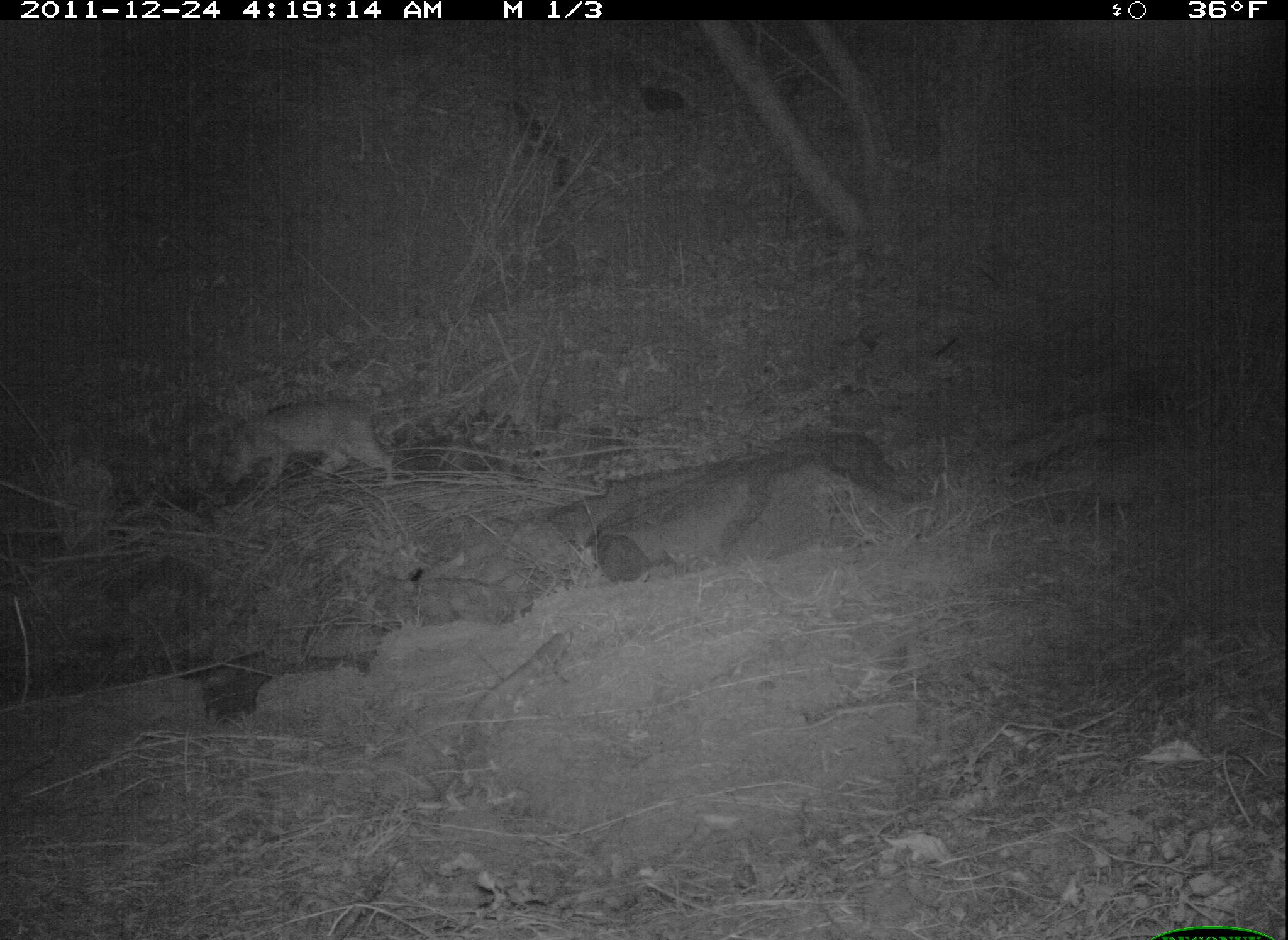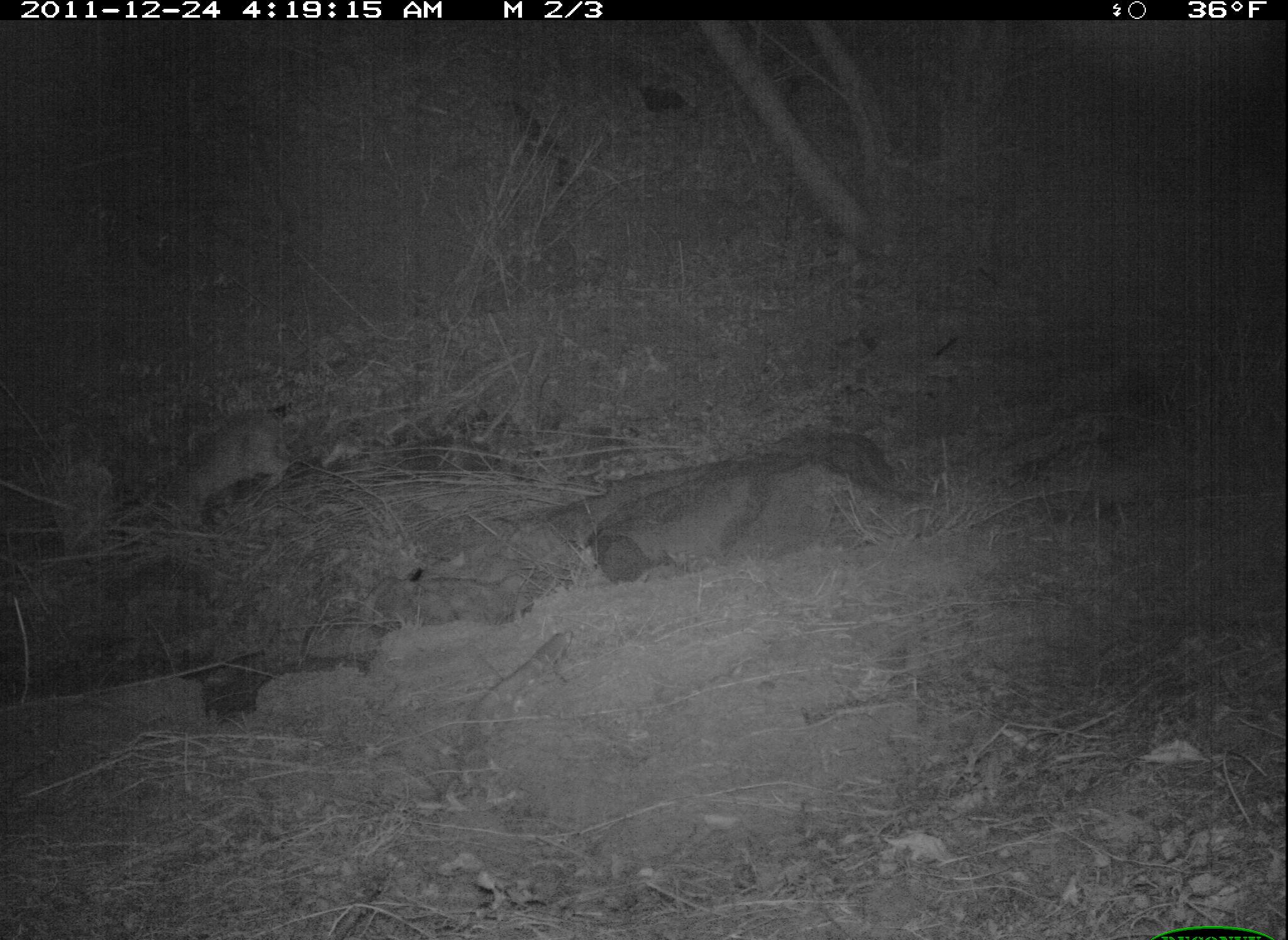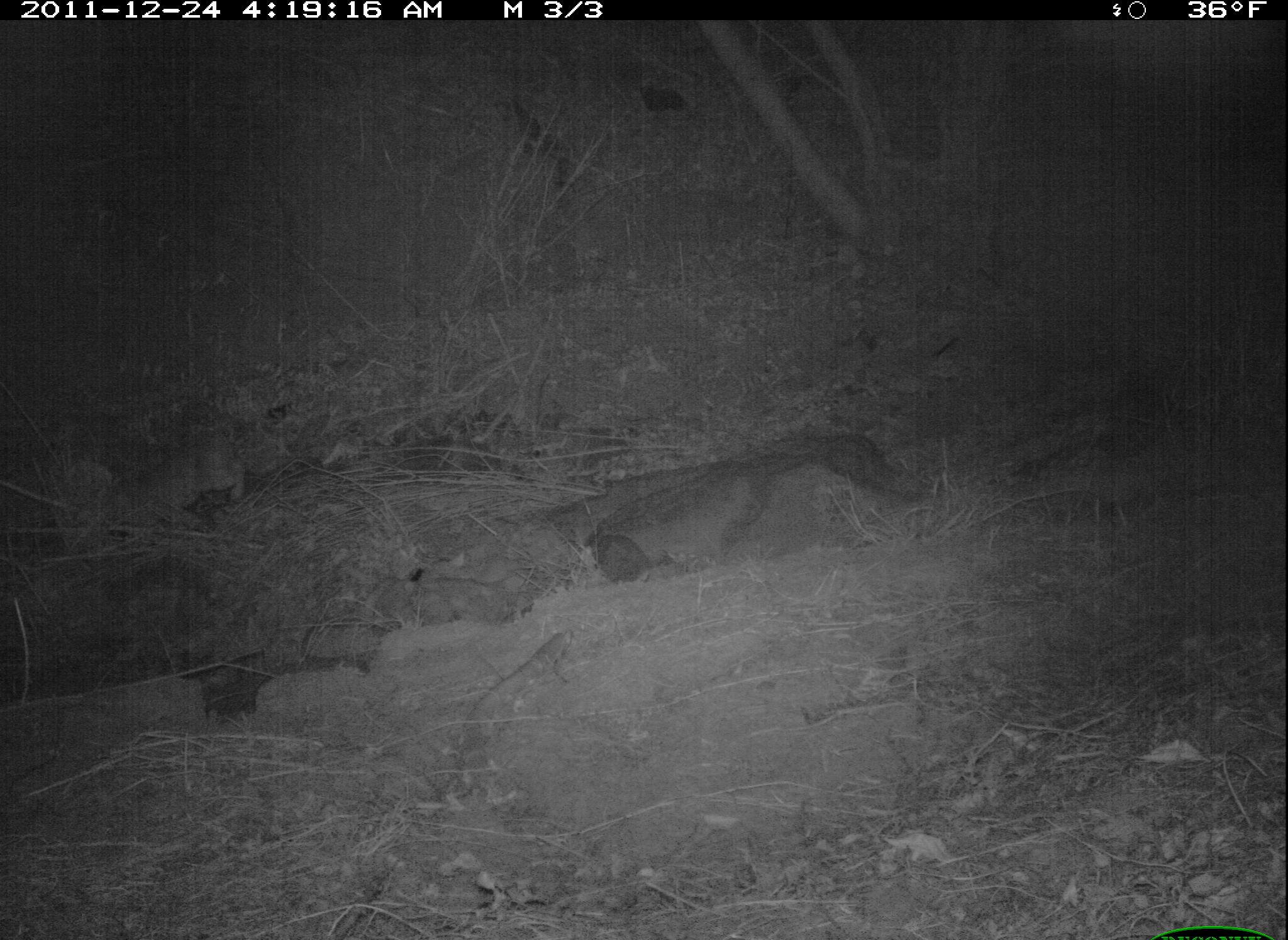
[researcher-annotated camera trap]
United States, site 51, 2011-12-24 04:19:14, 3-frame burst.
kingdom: Animalia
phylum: Chordata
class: Mammalia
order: Carnivora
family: Felidae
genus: Lynx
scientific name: Lynx rufus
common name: bobcat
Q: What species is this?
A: Bobcat (Lynx rufus).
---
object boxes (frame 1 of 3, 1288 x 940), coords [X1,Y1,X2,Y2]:
bobcat: [202,387,415,501]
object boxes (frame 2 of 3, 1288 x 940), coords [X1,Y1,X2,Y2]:
bobcat: [155,397,296,529]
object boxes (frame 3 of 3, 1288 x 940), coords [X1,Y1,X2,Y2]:
bobcat: [109,414,256,519]